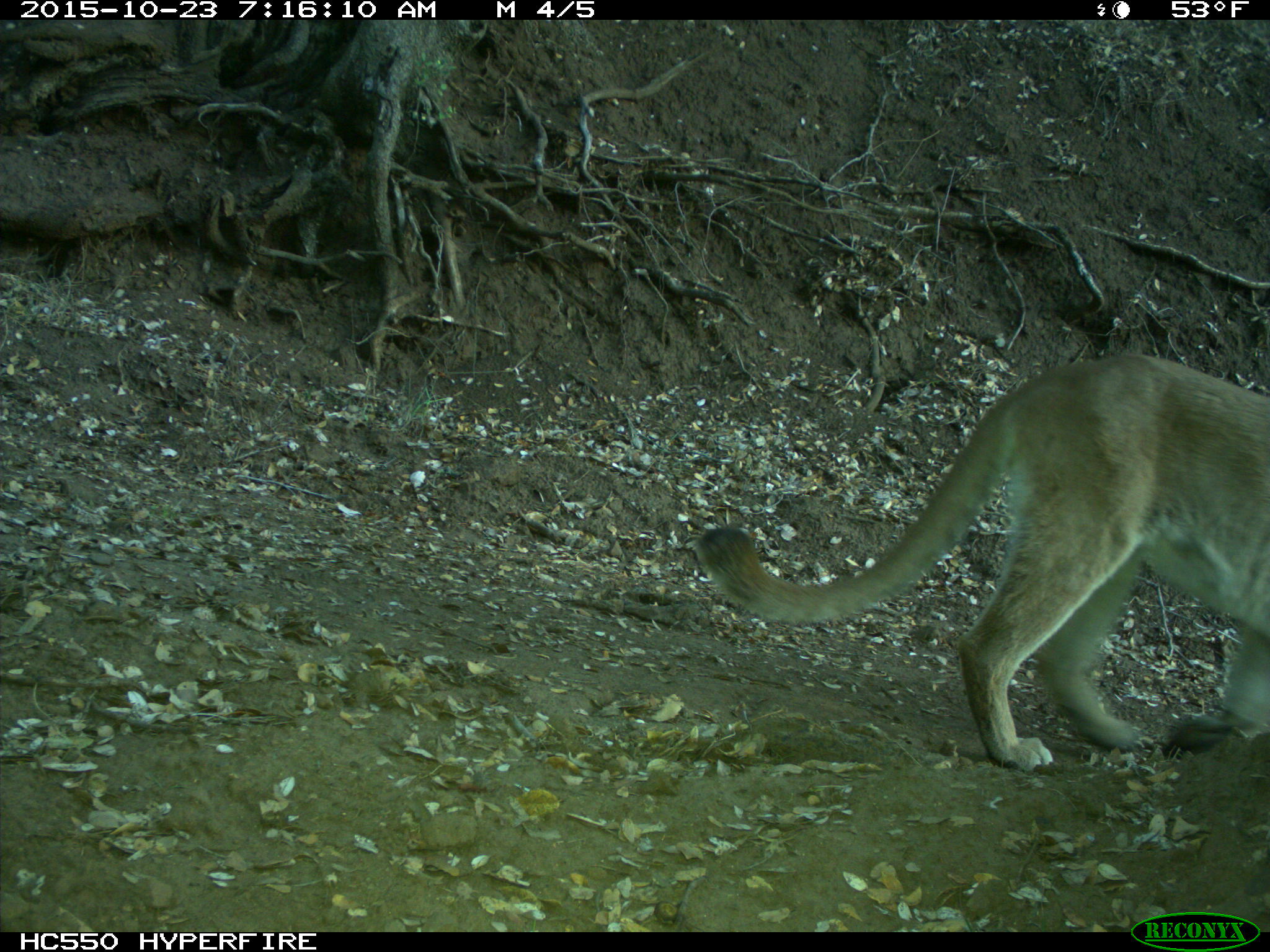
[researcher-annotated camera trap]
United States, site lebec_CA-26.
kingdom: Animalia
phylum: Chordata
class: Mammalia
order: Carnivora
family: Felidae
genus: Puma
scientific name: Puma concolor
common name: mountain lion